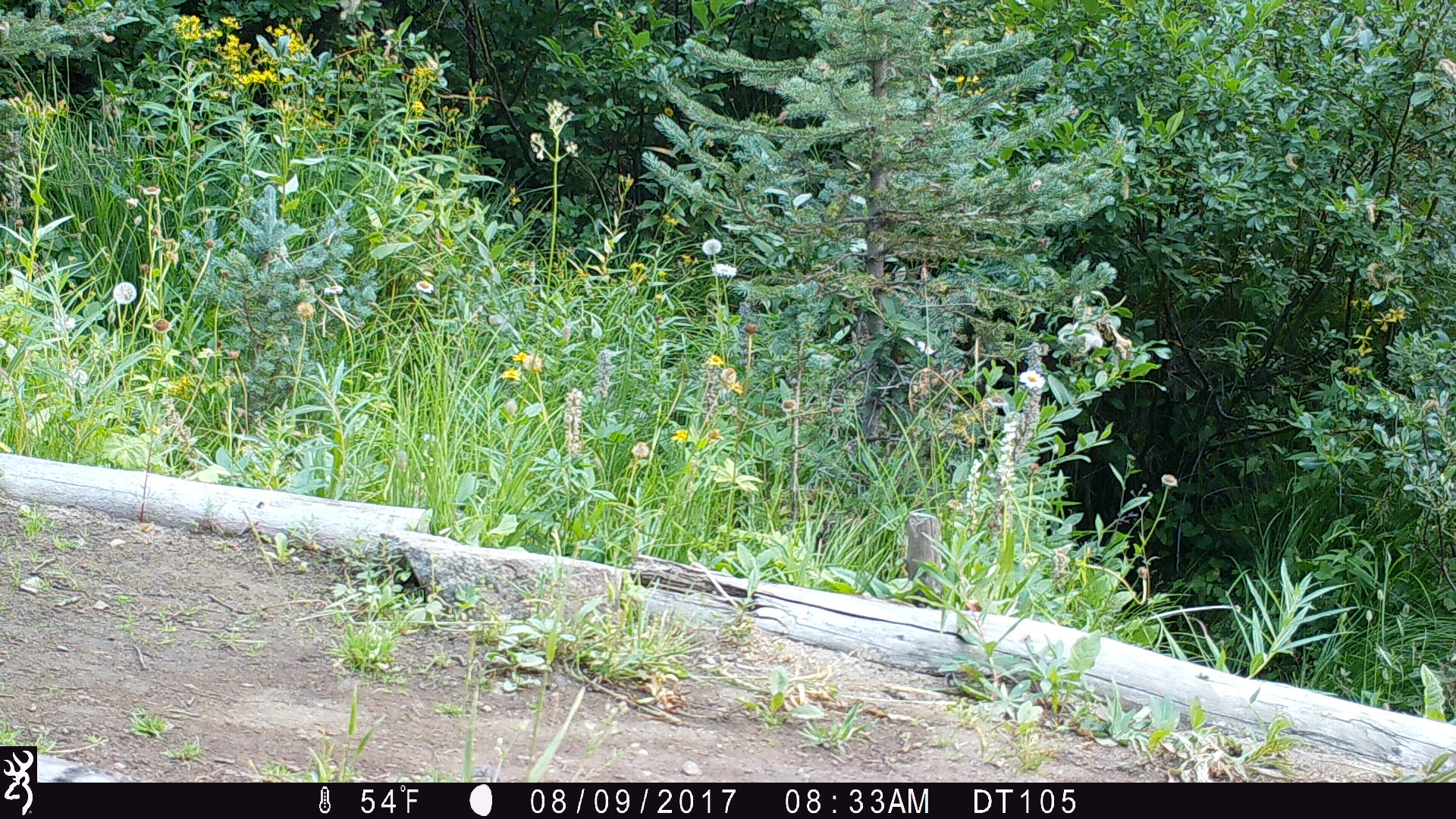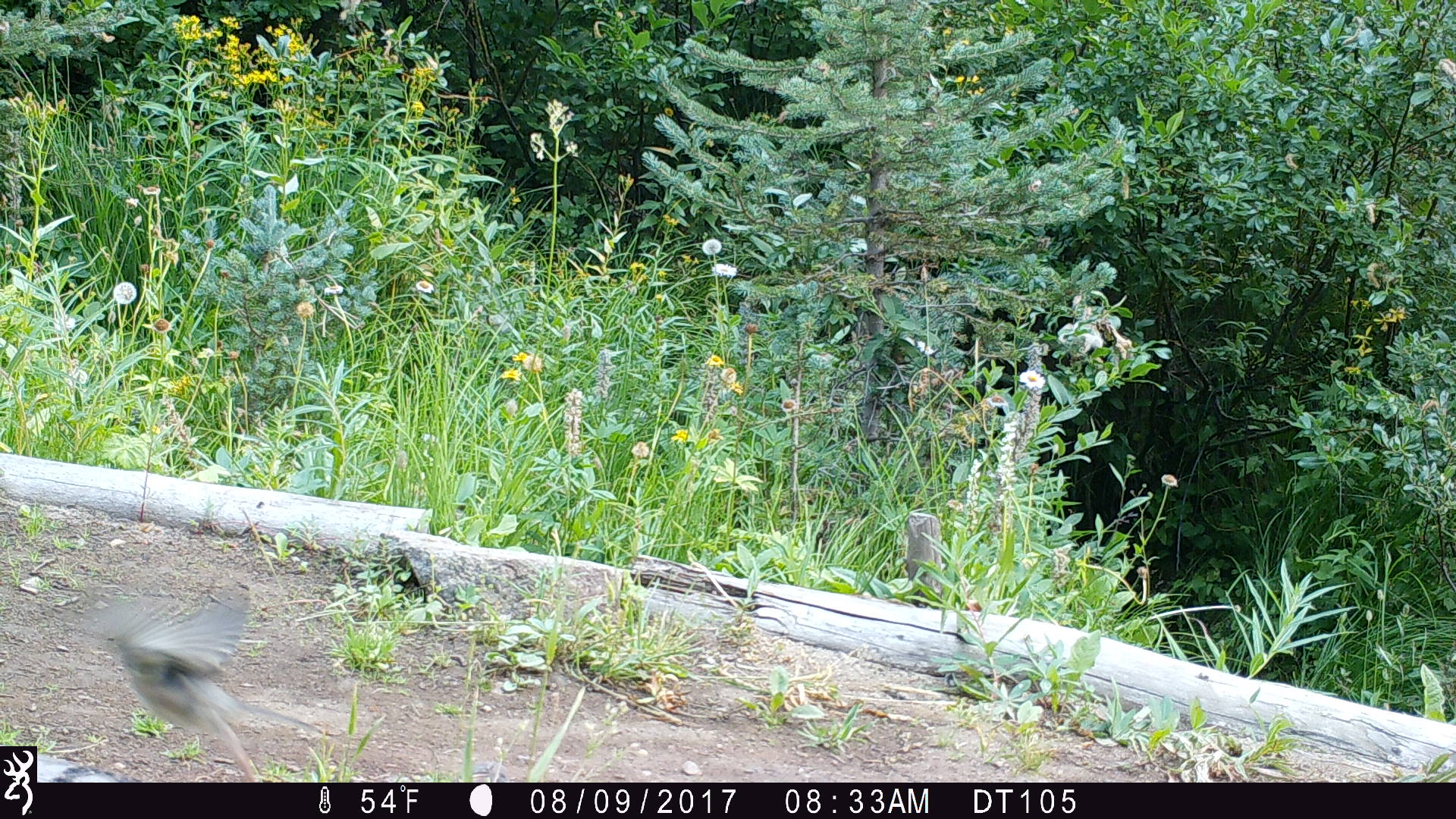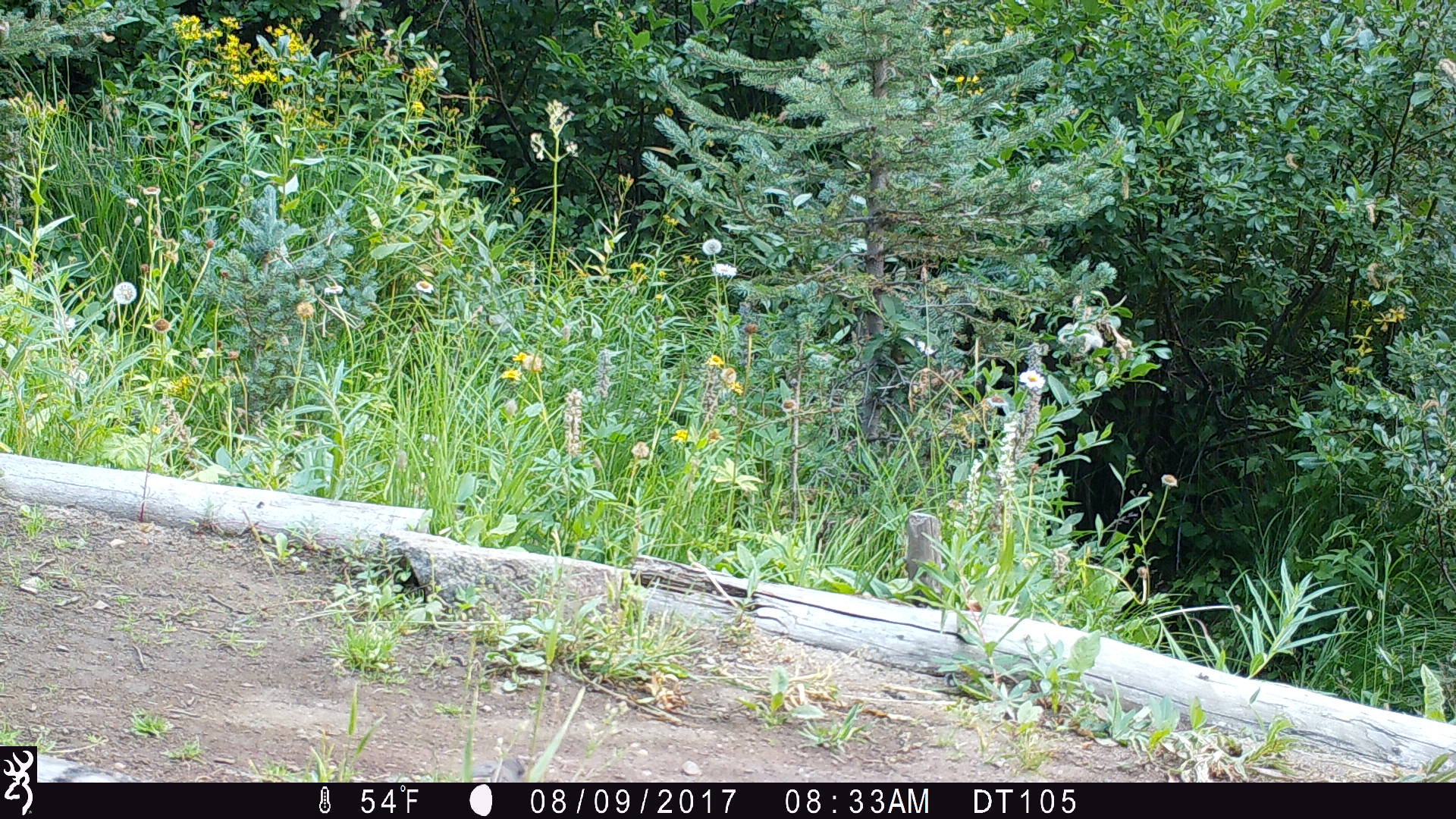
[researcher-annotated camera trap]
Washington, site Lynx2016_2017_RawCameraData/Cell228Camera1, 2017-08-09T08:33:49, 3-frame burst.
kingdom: Animalia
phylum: Chordata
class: Aves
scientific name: Aves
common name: birds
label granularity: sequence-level